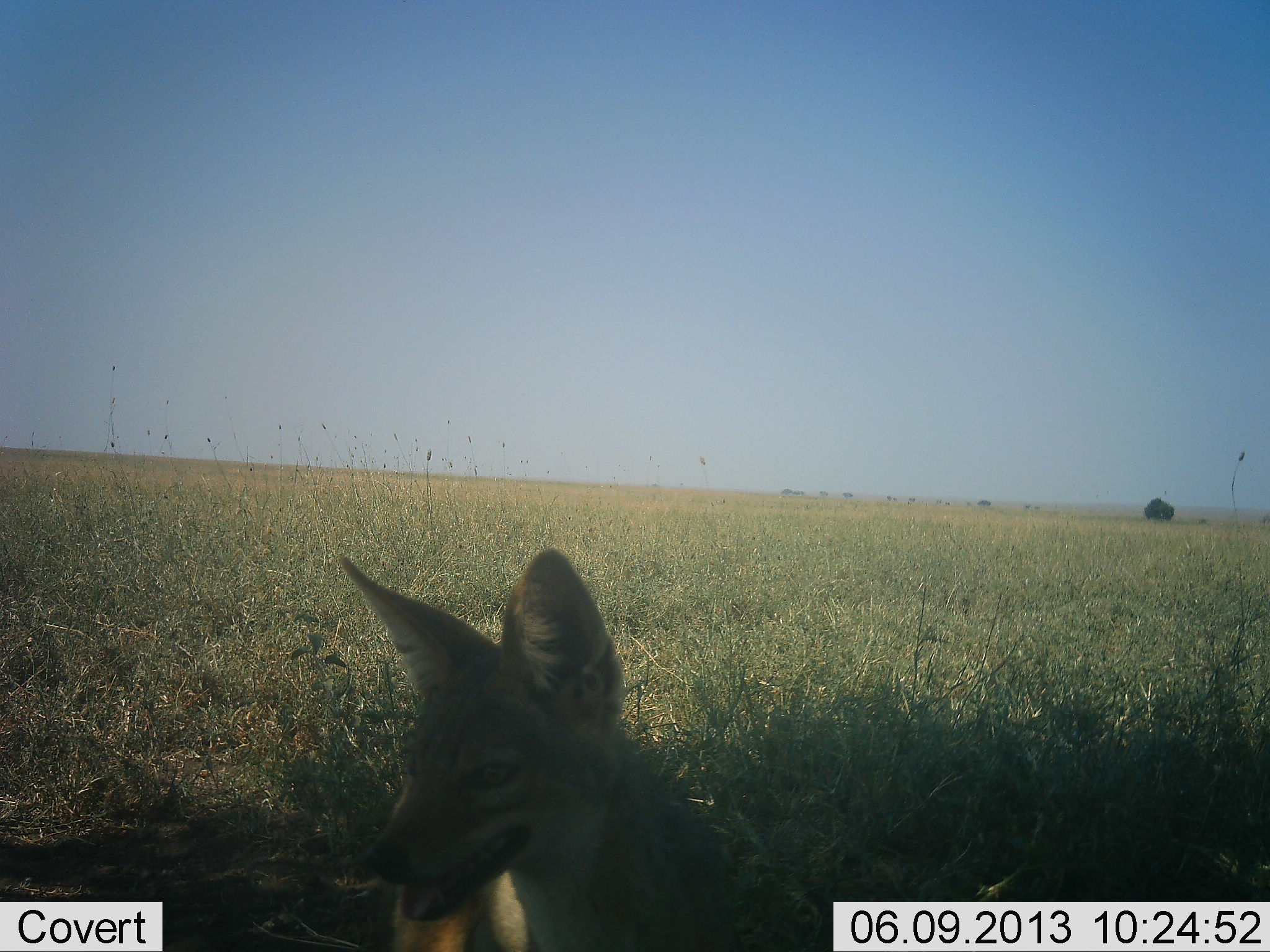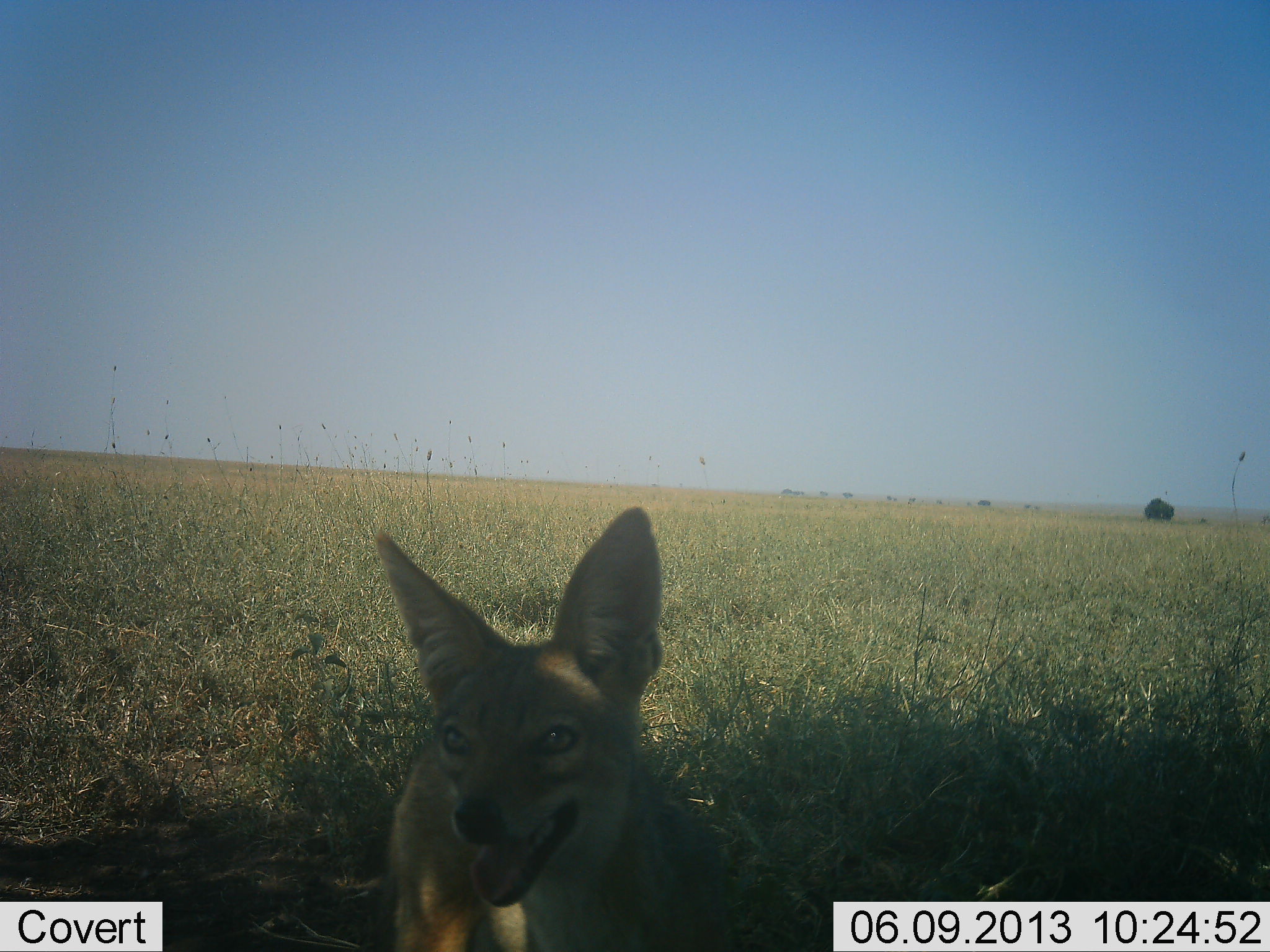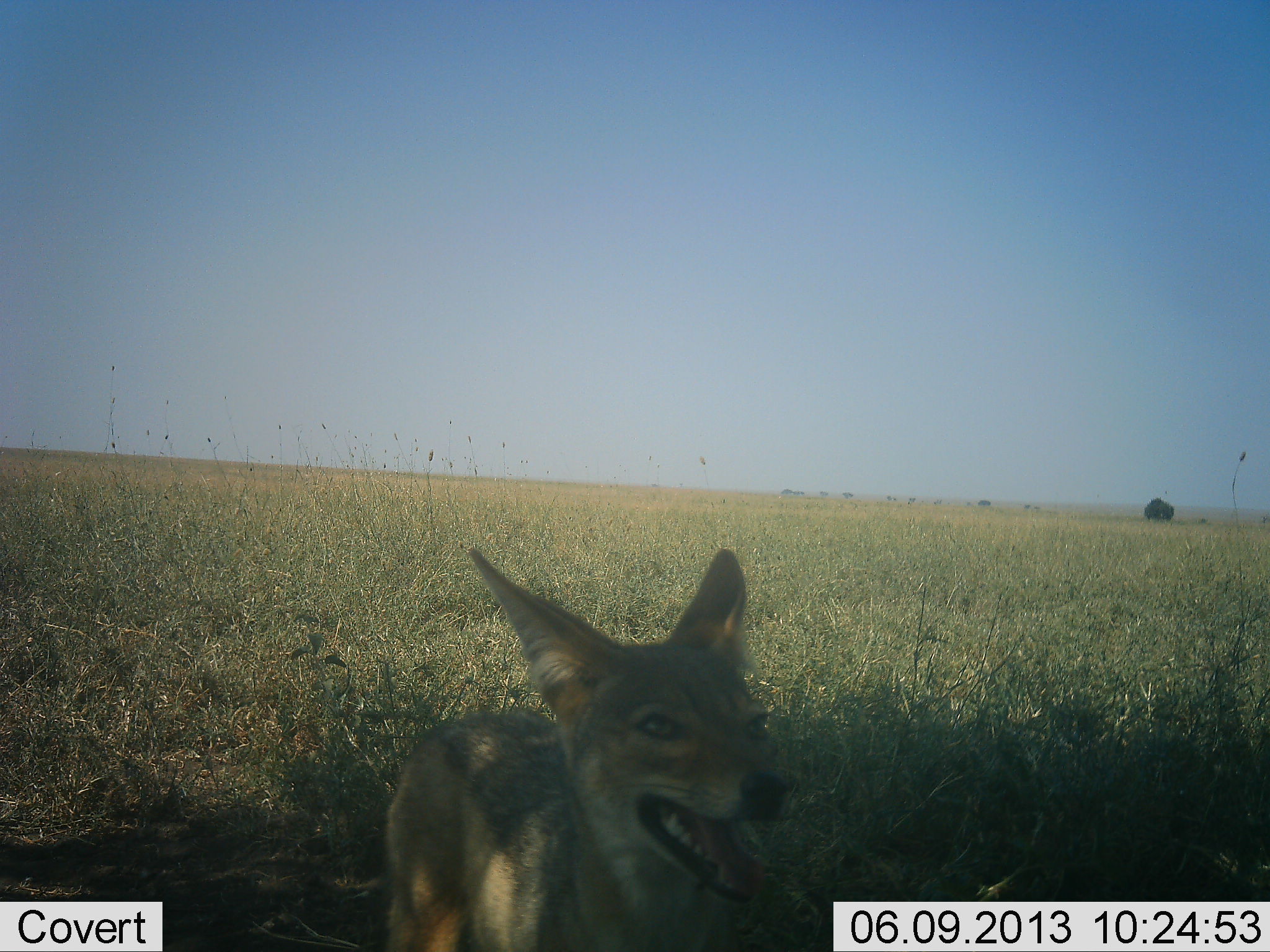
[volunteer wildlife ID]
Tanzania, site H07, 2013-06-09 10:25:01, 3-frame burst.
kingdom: Animalia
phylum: Chordata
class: Mammalia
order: Carnivora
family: Canidae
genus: Lupulella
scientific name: Lupulella mesomelas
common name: black-backed jackal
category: jackal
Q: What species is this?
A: Jackal (black-backed jackal) (Lupulella mesomelas).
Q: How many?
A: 1.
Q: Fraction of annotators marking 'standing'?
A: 91%.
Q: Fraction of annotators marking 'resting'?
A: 9%.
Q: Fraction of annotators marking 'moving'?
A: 0%.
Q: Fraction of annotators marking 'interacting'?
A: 4%.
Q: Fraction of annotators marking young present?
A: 4%.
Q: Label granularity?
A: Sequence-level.